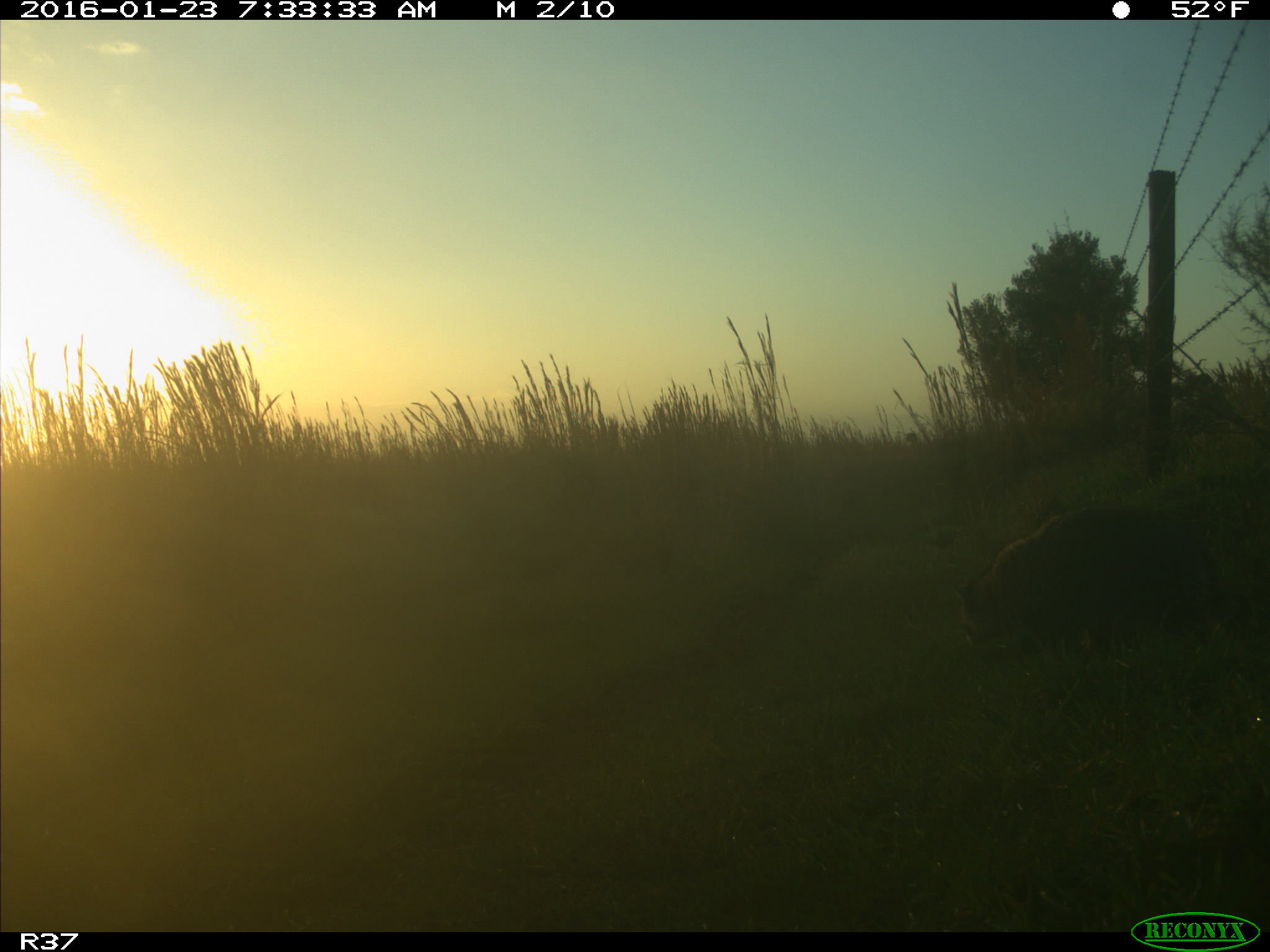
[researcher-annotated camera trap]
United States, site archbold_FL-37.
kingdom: Animalia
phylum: Chordata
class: Mammalia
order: Carnivora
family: Procyonidae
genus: Procyon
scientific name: Procyon lotor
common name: common raccoon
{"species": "Procyon lotor (common raccoon)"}